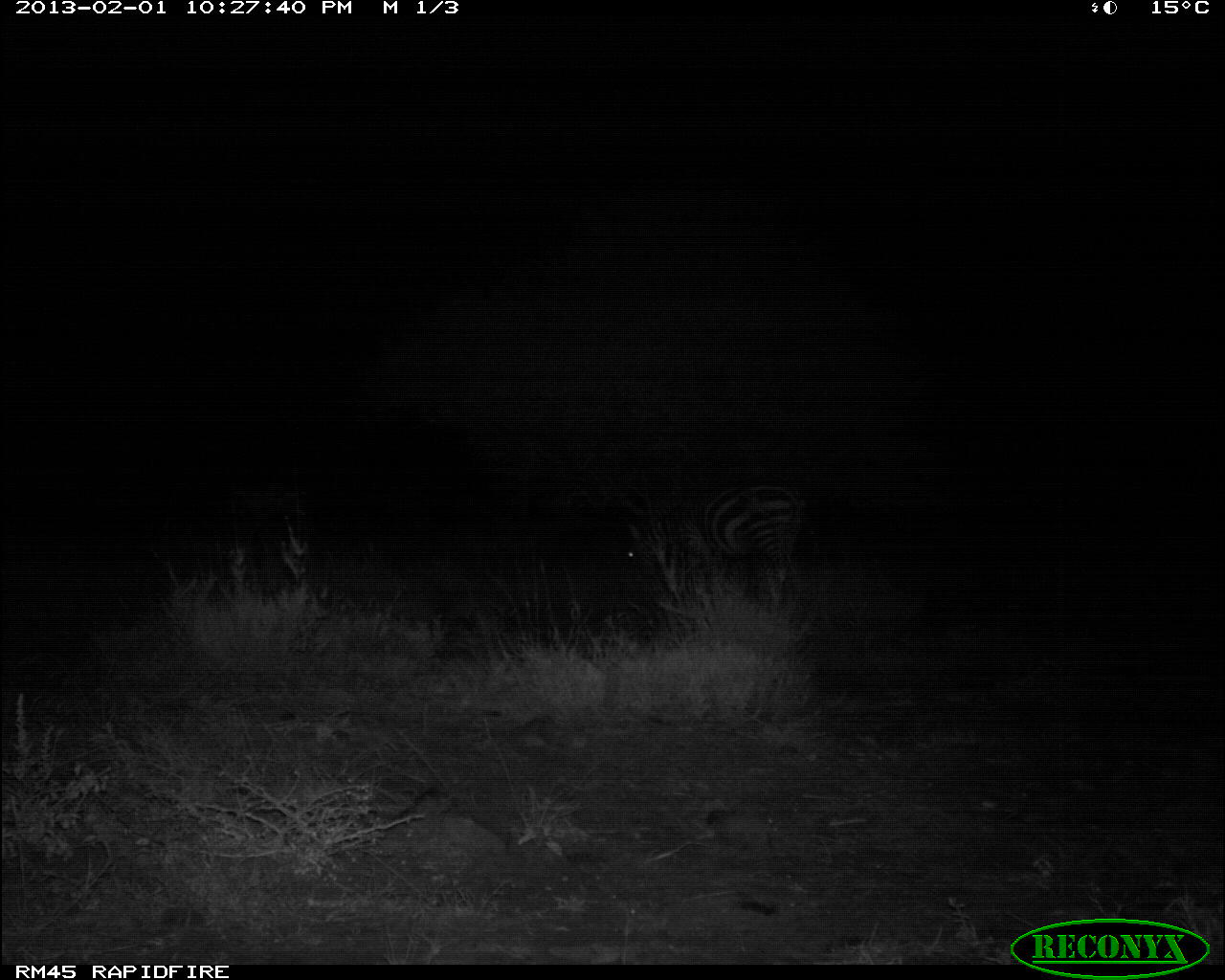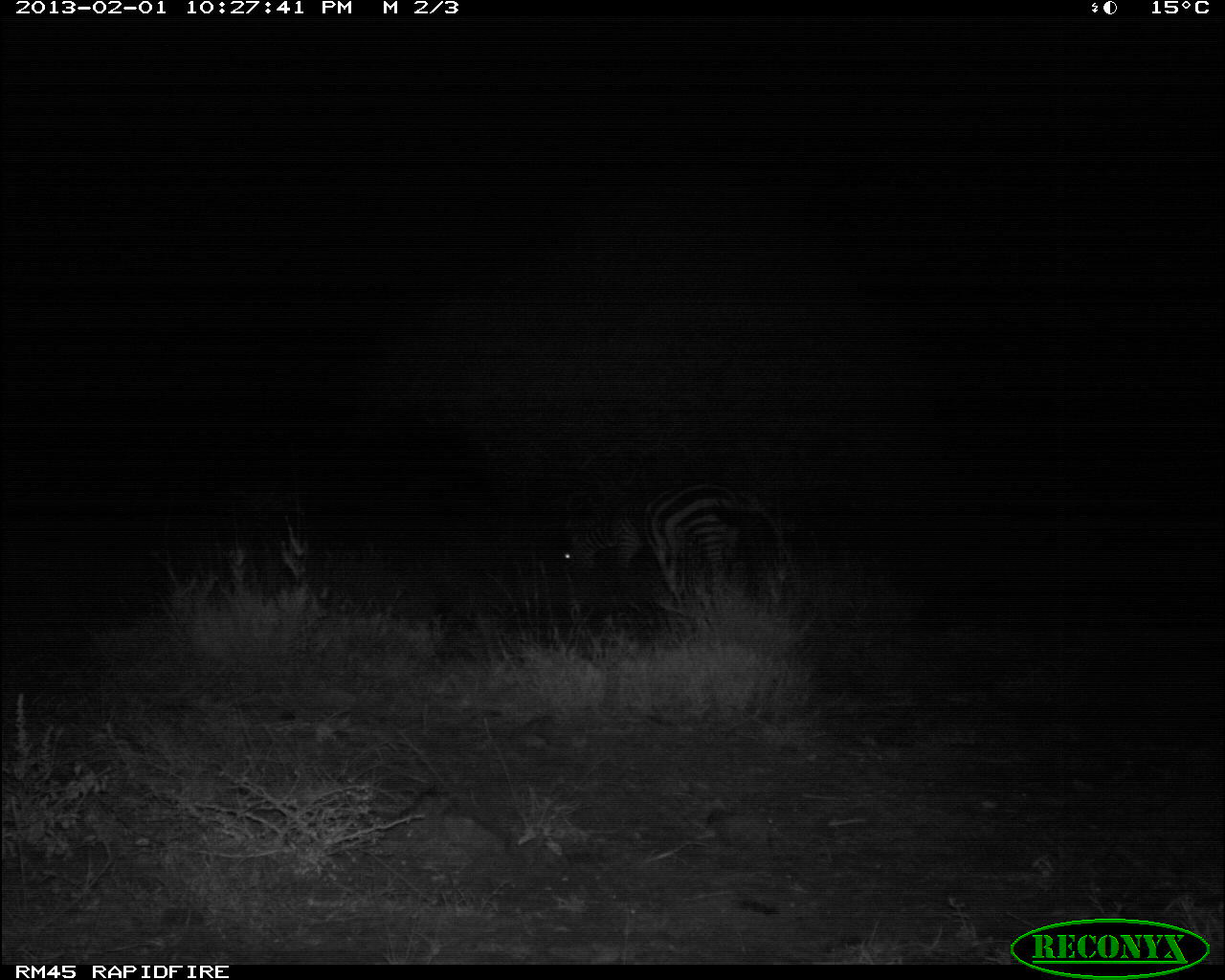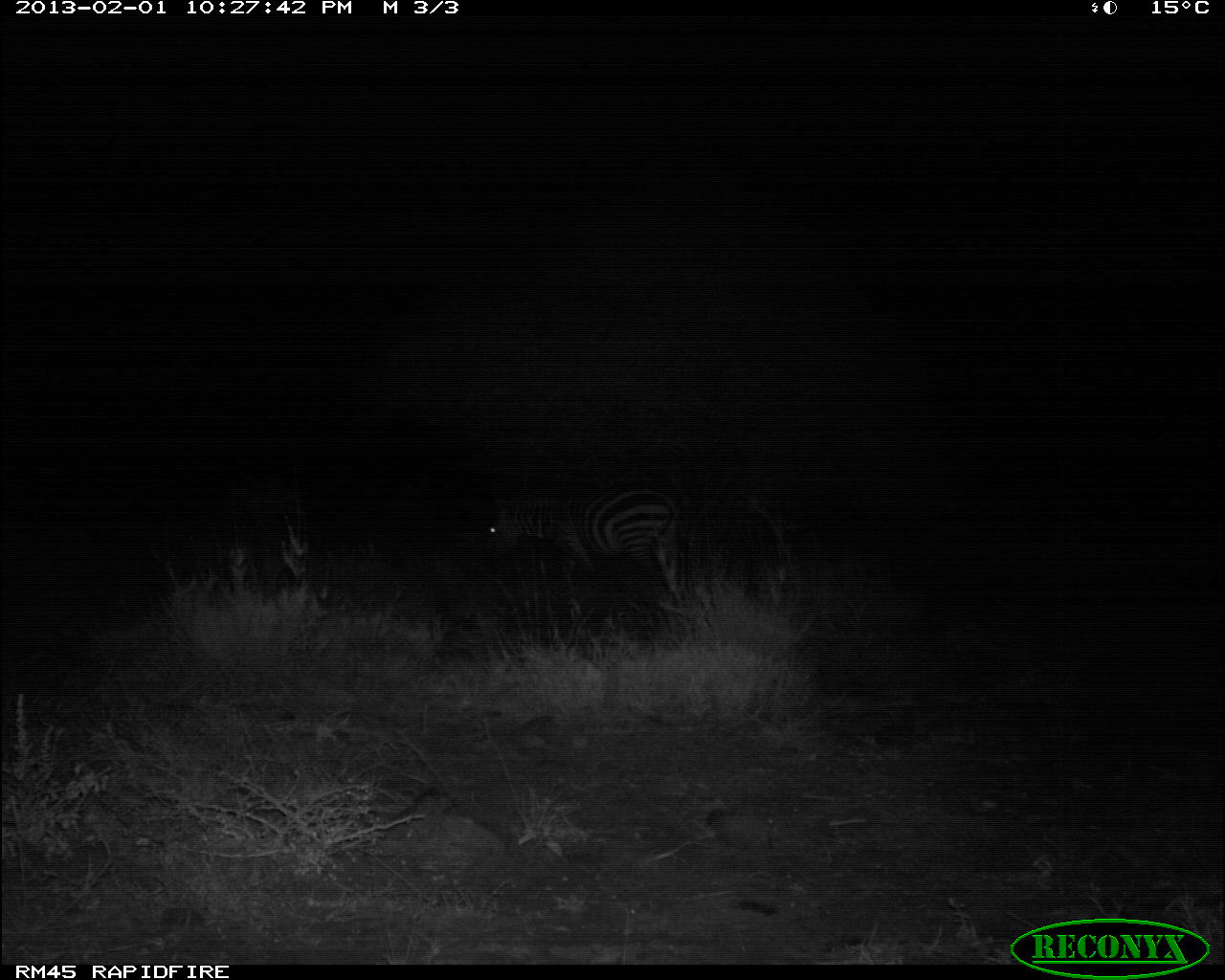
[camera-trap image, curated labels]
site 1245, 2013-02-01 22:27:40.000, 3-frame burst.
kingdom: Animalia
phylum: Chordata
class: Mammalia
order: Perissodactyla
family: Equidae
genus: Equus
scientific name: Equus quagga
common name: plains zebra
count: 1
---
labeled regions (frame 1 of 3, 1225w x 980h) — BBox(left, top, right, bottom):
equus quagga: BBox(627, 471, 803, 642)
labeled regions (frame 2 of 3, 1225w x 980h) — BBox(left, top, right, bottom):
equus quagga: BBox(559, 477, 761, 608)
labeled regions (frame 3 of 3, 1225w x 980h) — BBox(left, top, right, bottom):
equus quagga: BBox(483, 479, 685, 618)